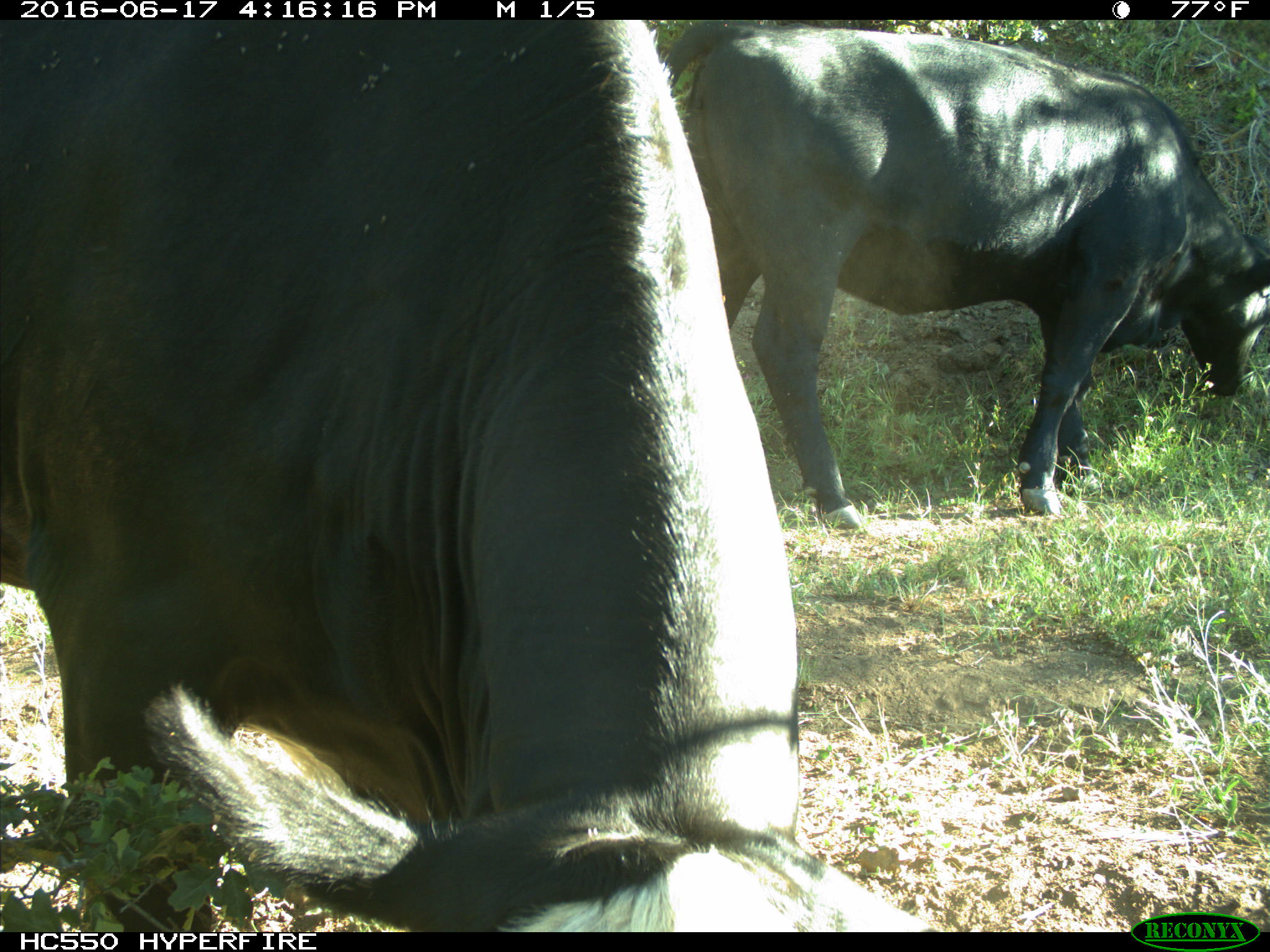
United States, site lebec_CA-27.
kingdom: Animalia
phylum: Chordata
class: Mammalia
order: Artiodactyla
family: Bovidae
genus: Bos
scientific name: Bos taurus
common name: domestic cow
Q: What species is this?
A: Bos taurus (domestic cow).